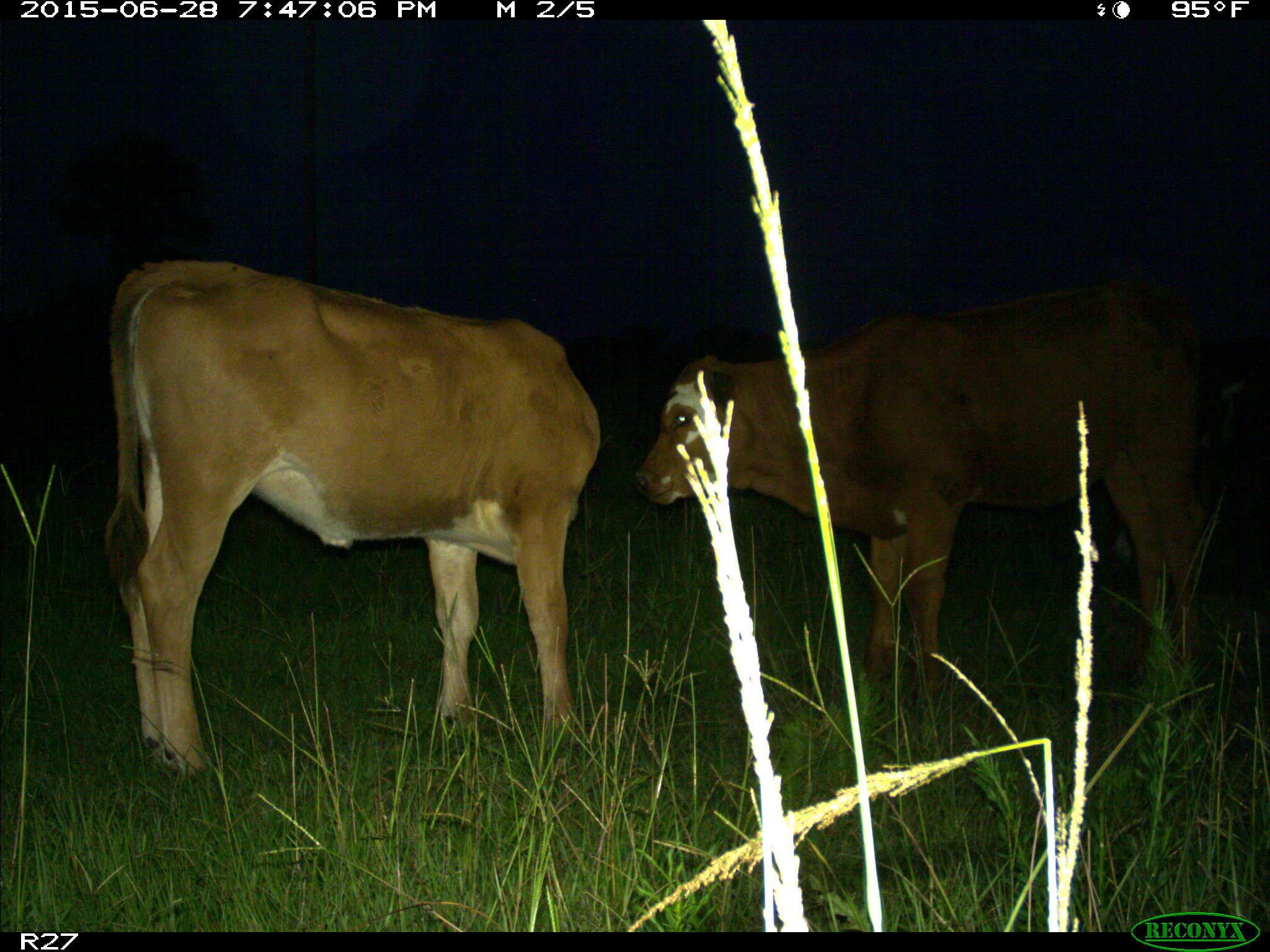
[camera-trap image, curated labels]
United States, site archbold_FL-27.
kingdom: Animalia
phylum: Chordata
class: Mammalia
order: Artiodactyla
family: Bovidae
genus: Bos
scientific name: Bos taurus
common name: domestic cow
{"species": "Bos taurus (domestic cow)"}